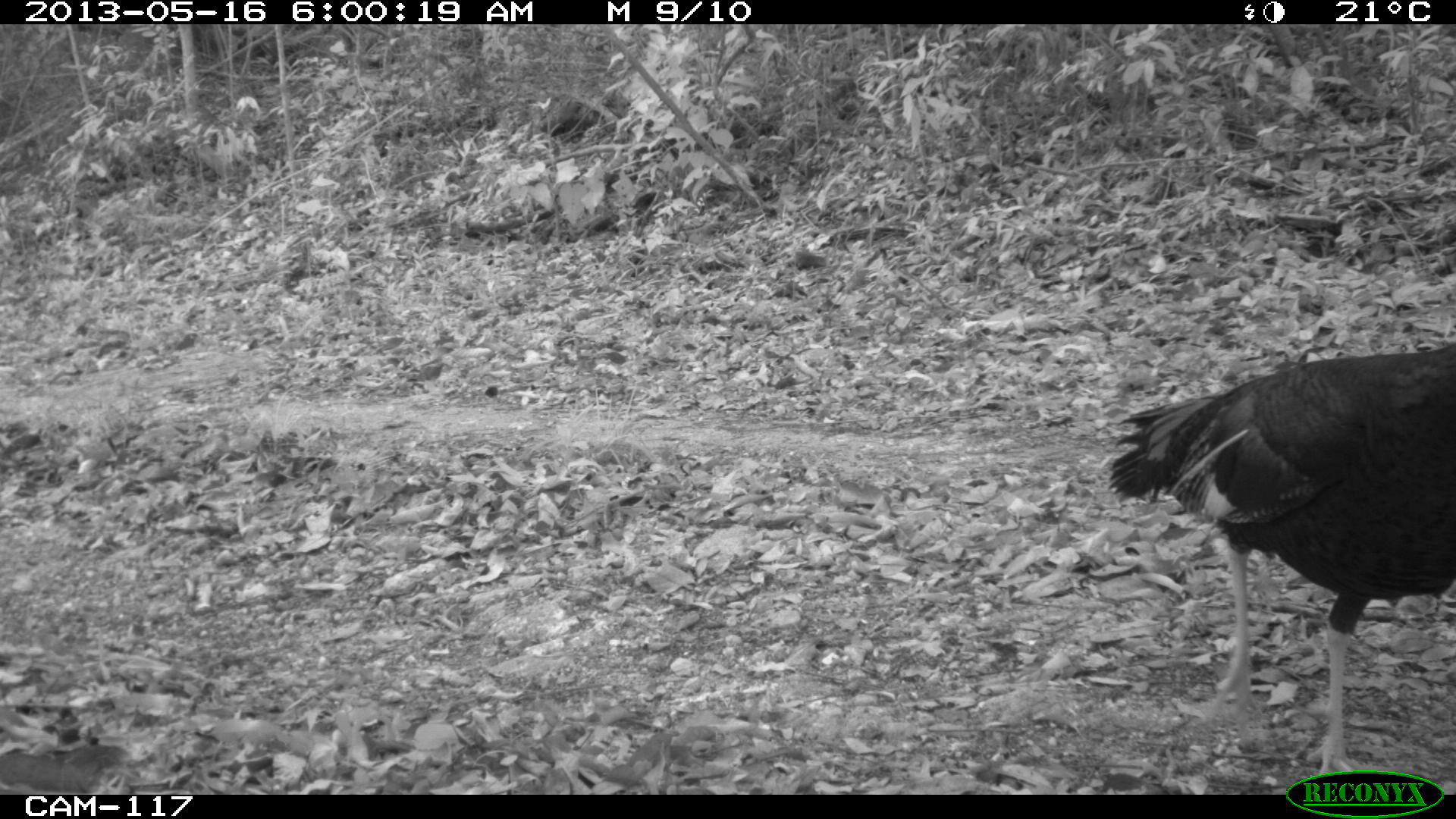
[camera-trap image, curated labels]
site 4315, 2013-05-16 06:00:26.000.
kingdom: Animalia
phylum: Chordata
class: Aves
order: Galliformes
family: Phasianidae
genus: Meleagris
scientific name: Meleagris ocellata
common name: ocellated turkey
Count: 1.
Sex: male.